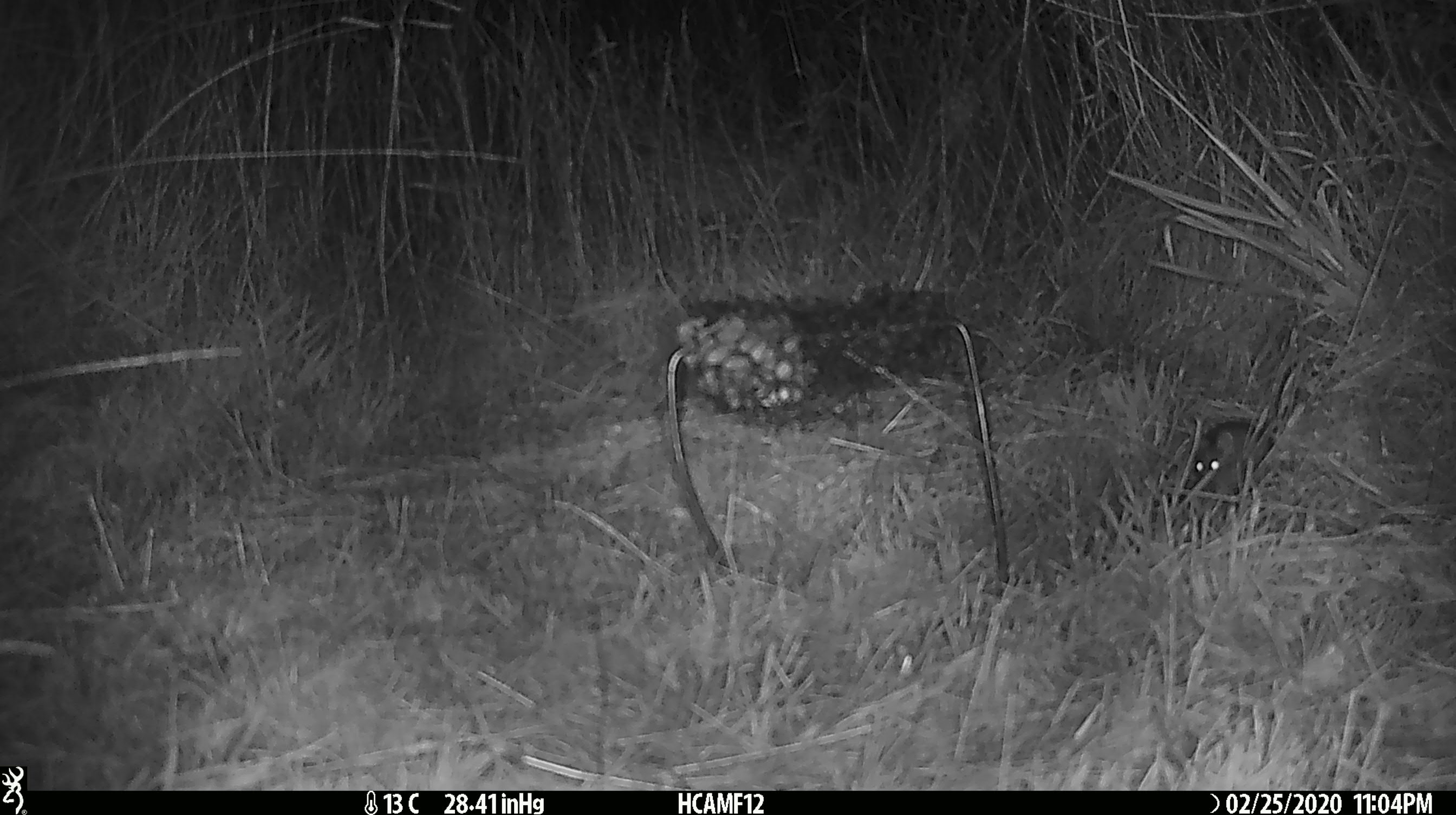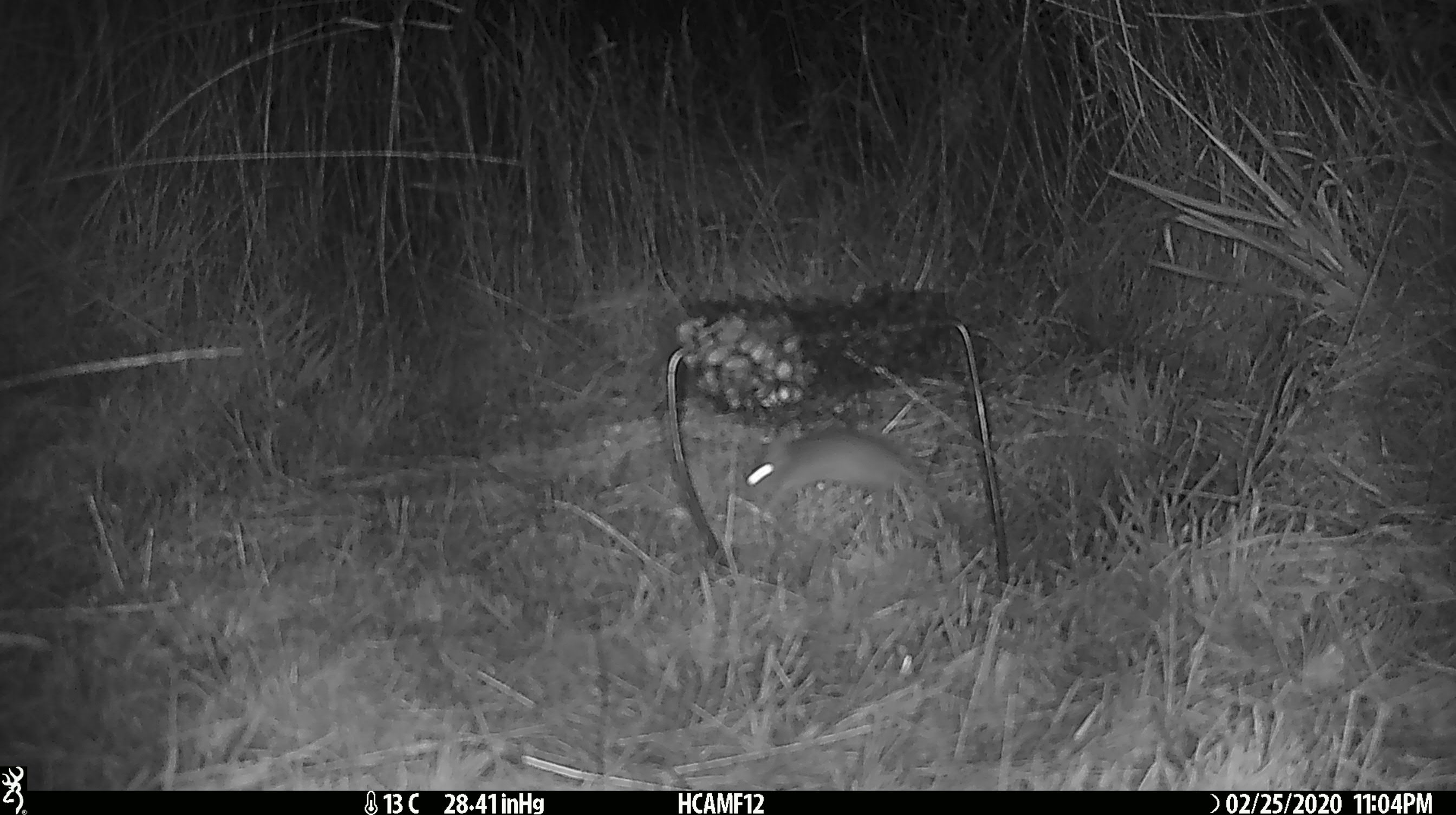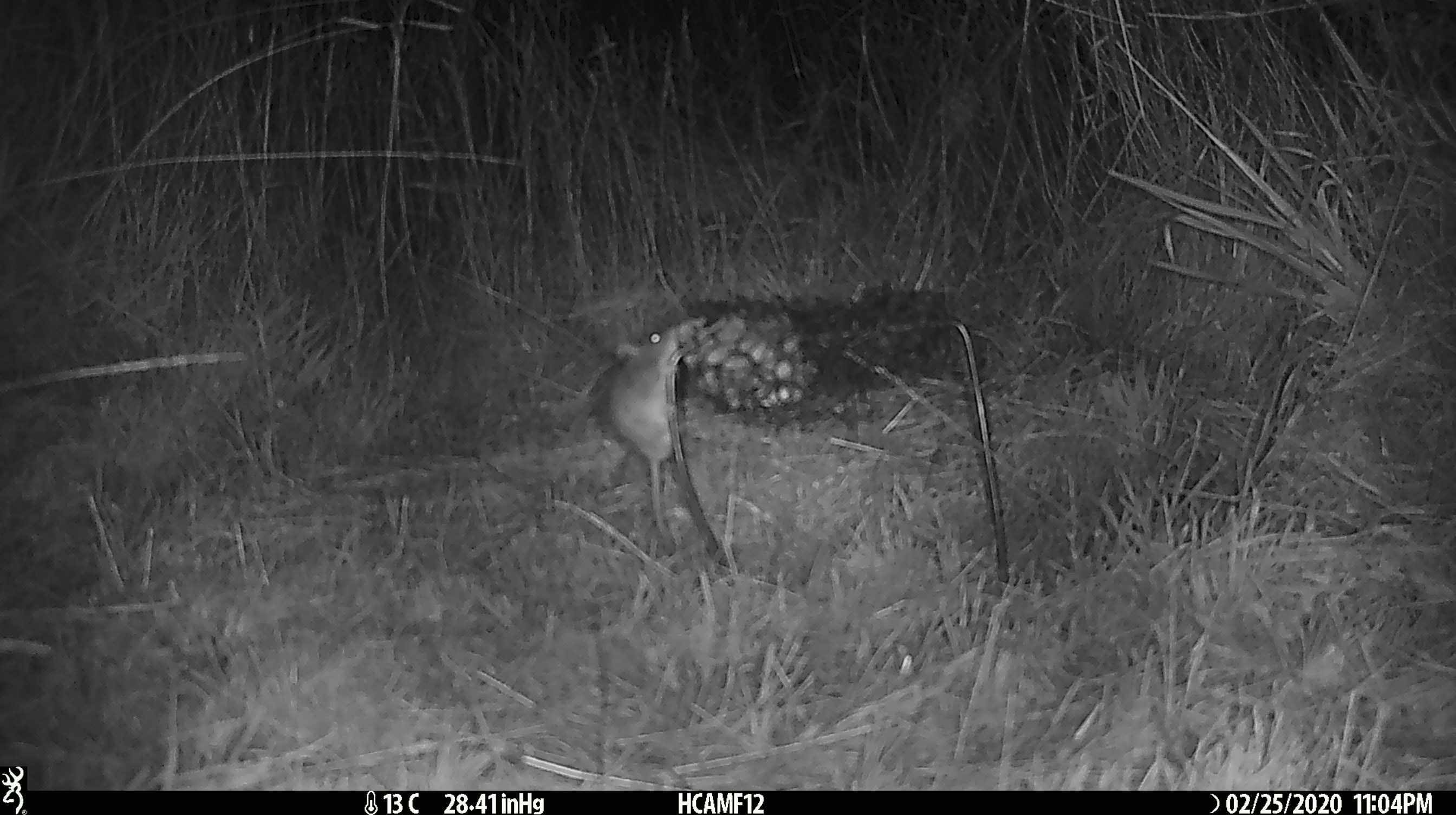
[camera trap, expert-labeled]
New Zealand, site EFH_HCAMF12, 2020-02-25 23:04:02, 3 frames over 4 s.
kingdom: Animalia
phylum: Chordata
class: Mammalia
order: Rodentia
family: Muridae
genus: Mus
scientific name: Mus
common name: mouse